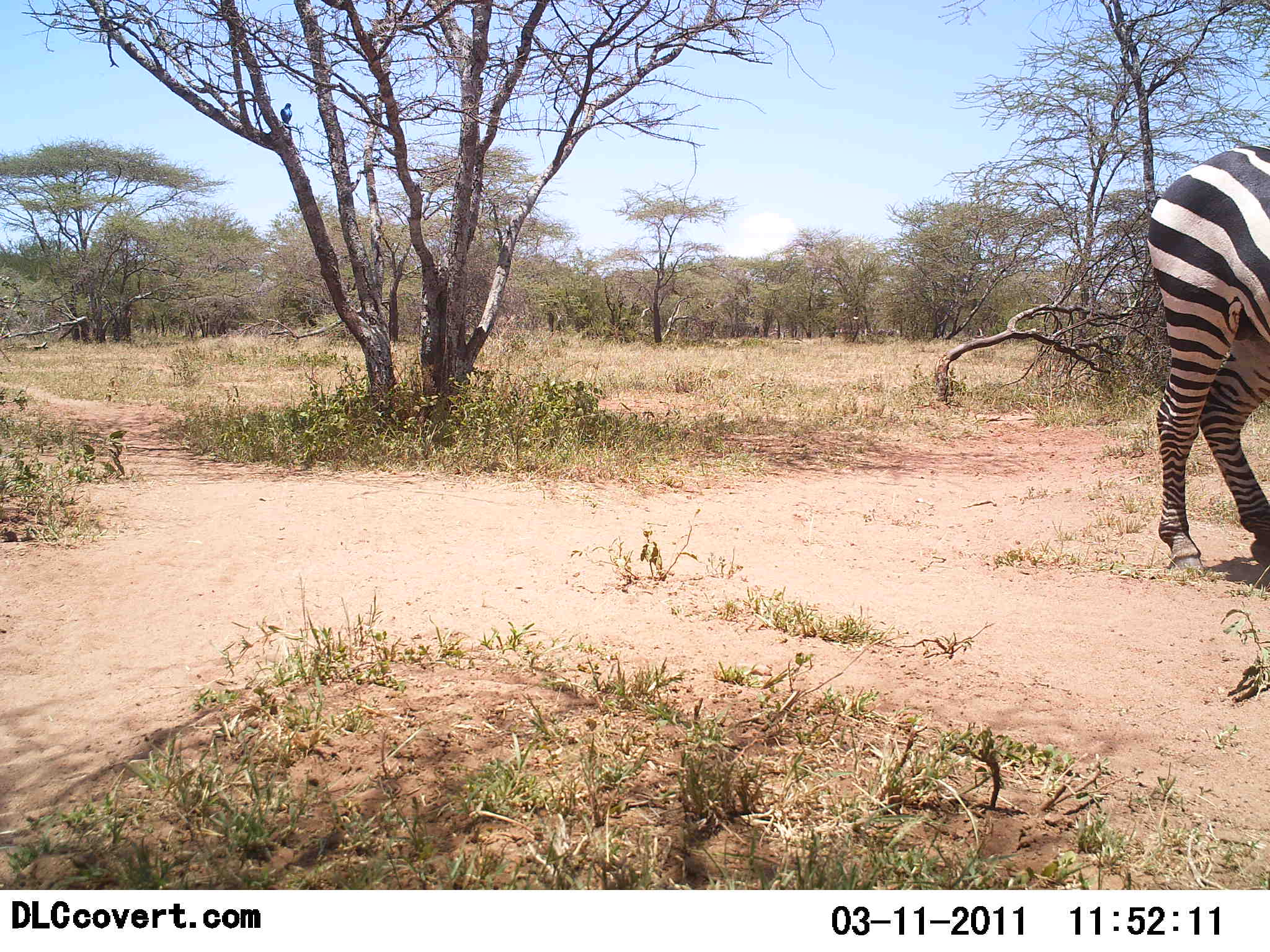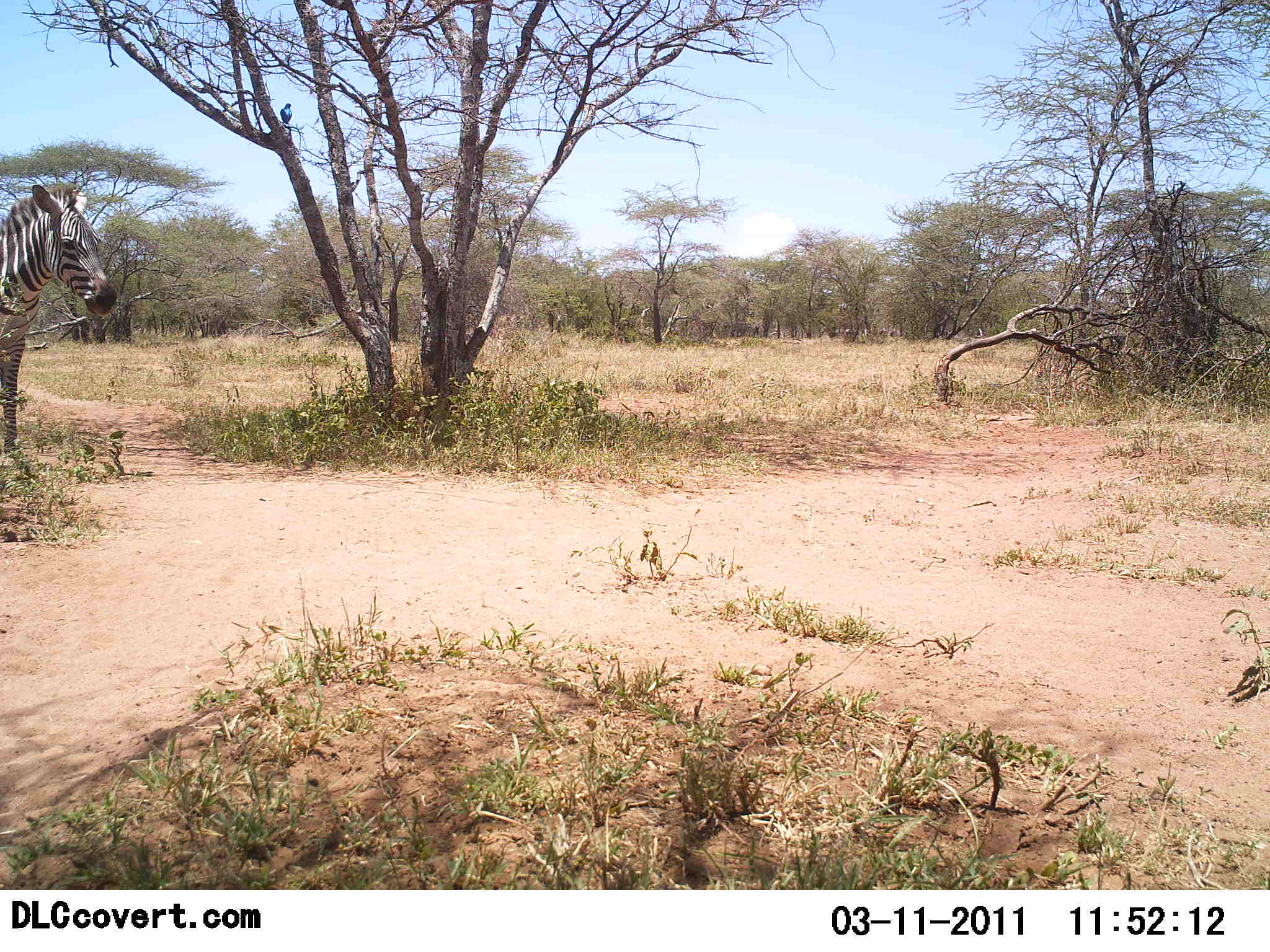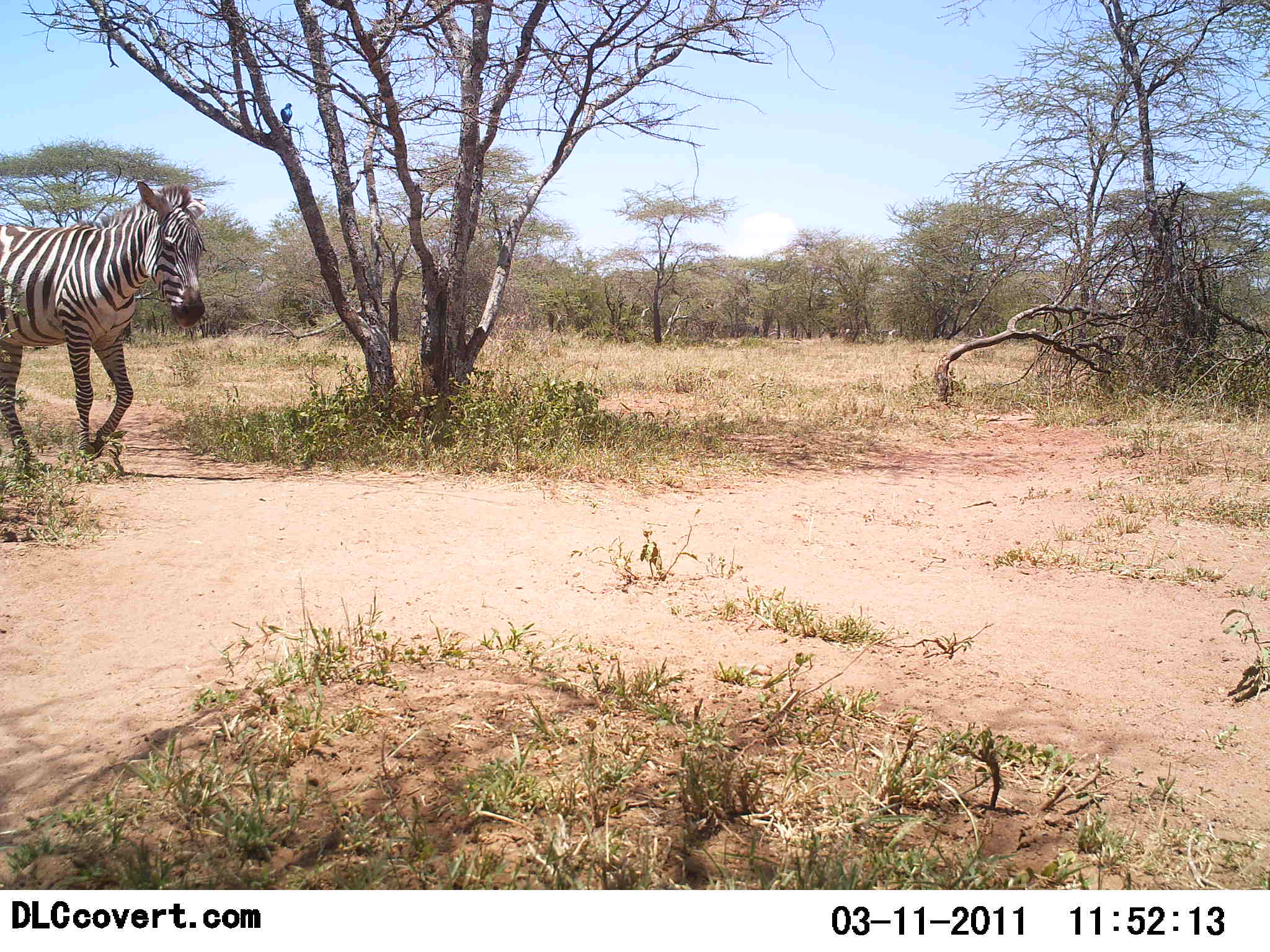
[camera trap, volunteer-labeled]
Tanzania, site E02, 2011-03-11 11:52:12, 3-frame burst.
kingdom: Animalia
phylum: Chordata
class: Mammalia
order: Perissodactyla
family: Equidae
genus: Equus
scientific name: Equus quagga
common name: plains zebra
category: zebra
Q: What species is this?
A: Zebra (plains zebra) (Equus quagga).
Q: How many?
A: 1.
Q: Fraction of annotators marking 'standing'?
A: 7%.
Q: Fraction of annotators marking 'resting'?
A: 0%.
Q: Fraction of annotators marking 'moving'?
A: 93%.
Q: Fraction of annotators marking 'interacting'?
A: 0%.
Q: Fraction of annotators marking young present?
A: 0%.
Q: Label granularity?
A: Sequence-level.